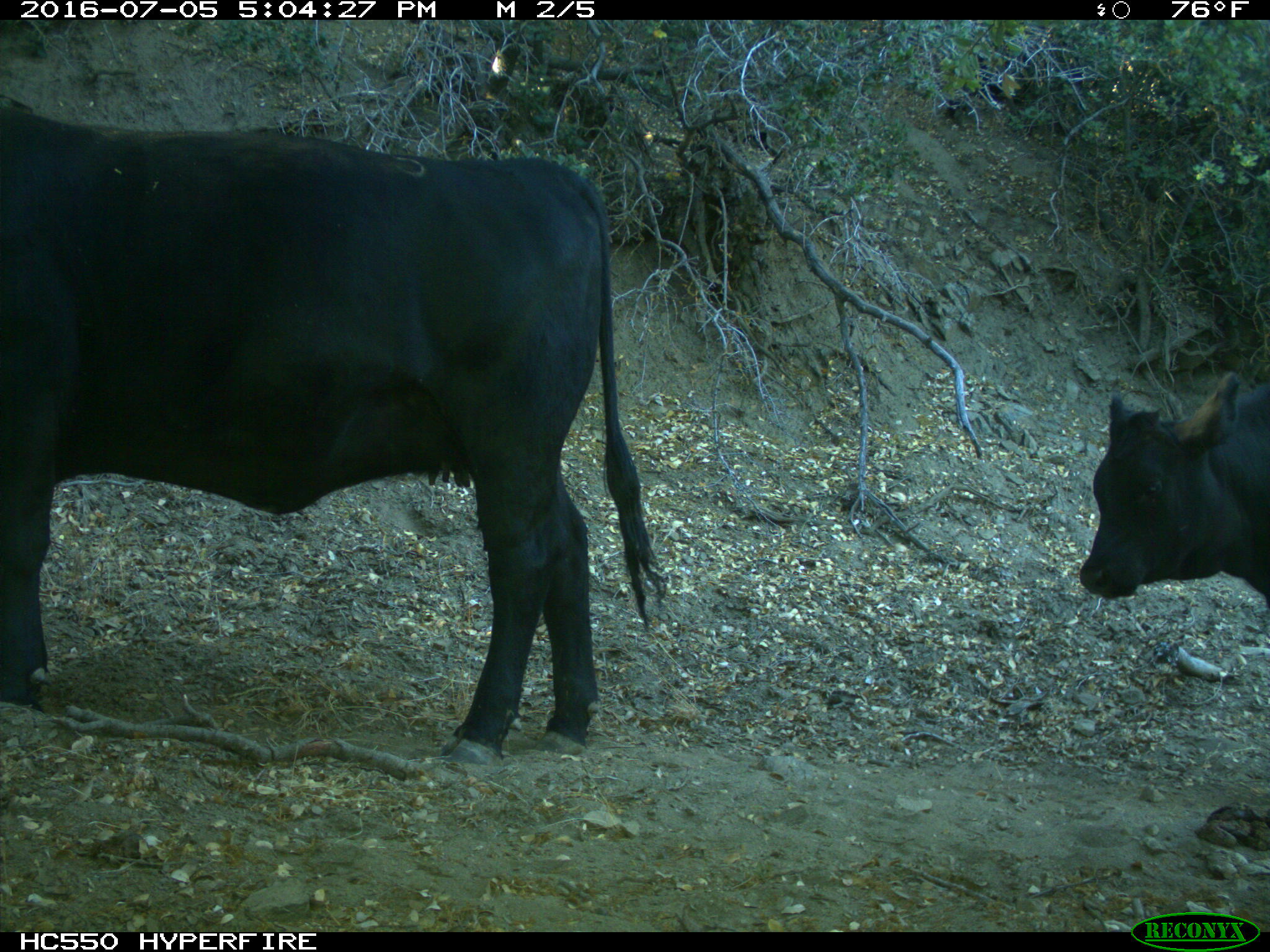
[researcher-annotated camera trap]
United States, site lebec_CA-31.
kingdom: Animalia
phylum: Chordata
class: Mammalia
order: Artiodactyla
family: Bovidae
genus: Bos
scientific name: Bos taurus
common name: domestic cow